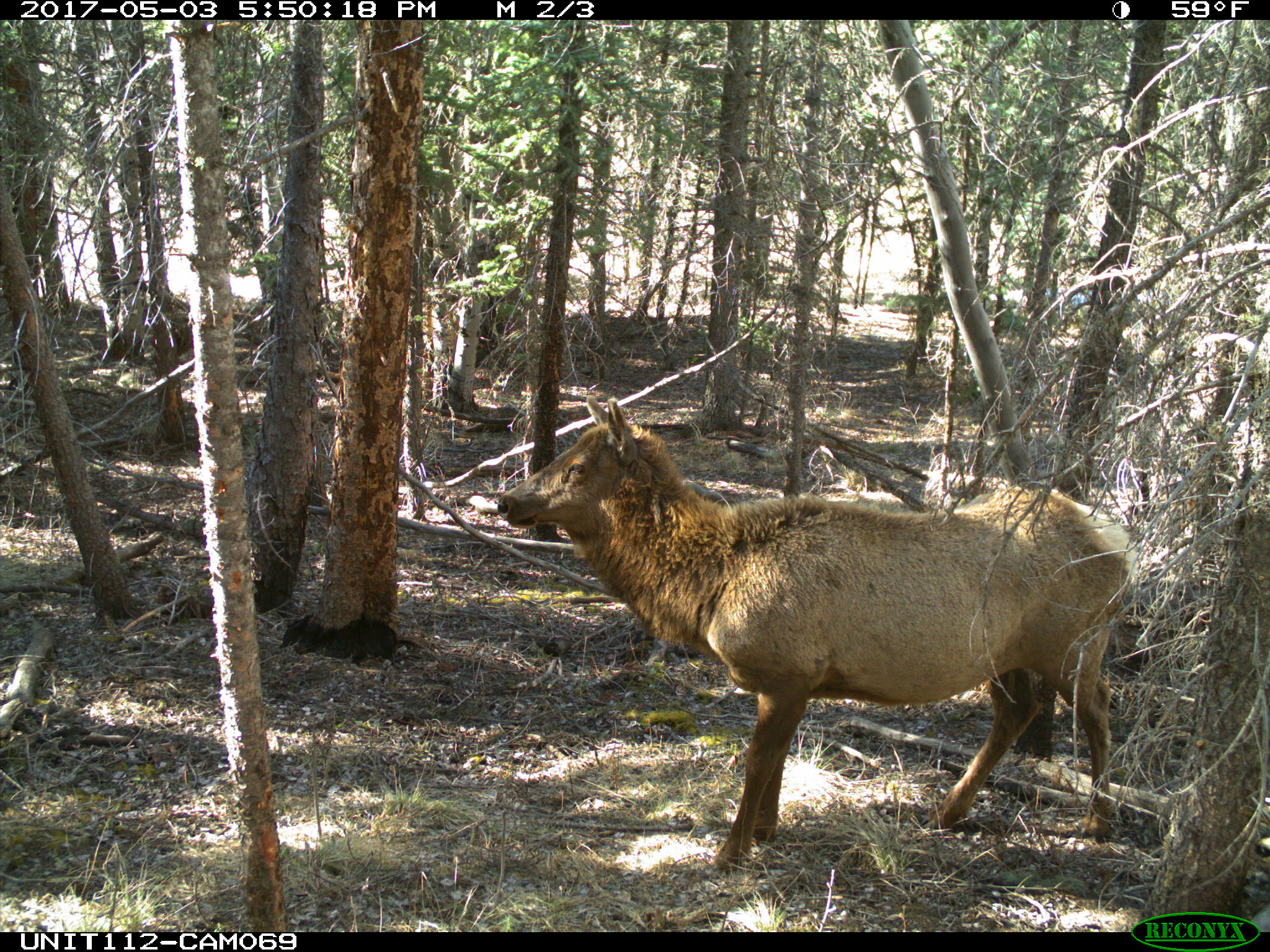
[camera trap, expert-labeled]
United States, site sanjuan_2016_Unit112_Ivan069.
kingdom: Animalia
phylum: Chordata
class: Mammalia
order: Artiodactyla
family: Cervidae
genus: Cervus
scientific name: Cervus elaphus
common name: red deer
Cervus elaphus (red deer).